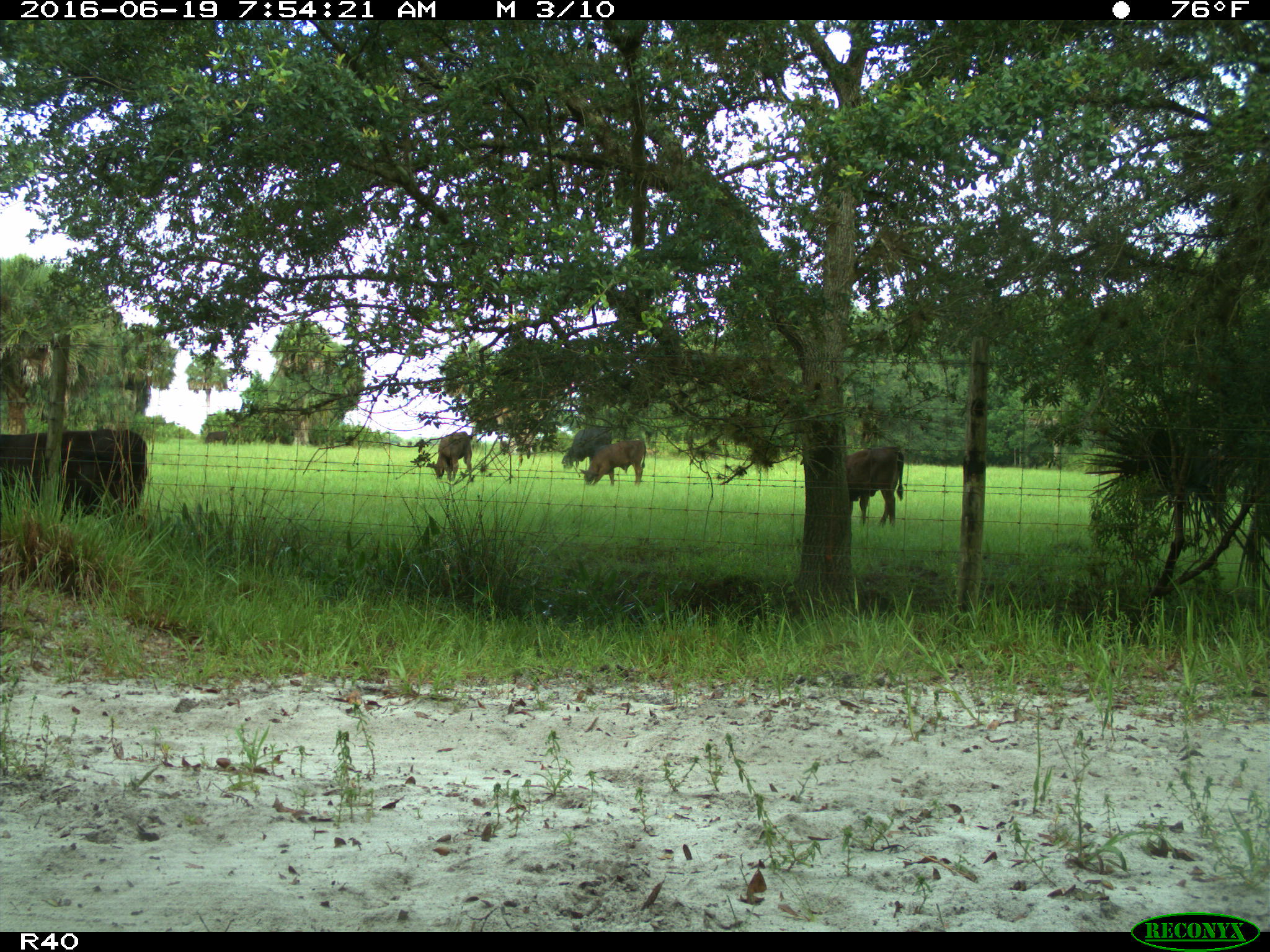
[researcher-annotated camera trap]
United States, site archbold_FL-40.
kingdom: Animalia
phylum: Chordata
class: Mammalia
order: Artiodactyla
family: Bovidae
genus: Bos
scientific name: Bos taurus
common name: domestic cow